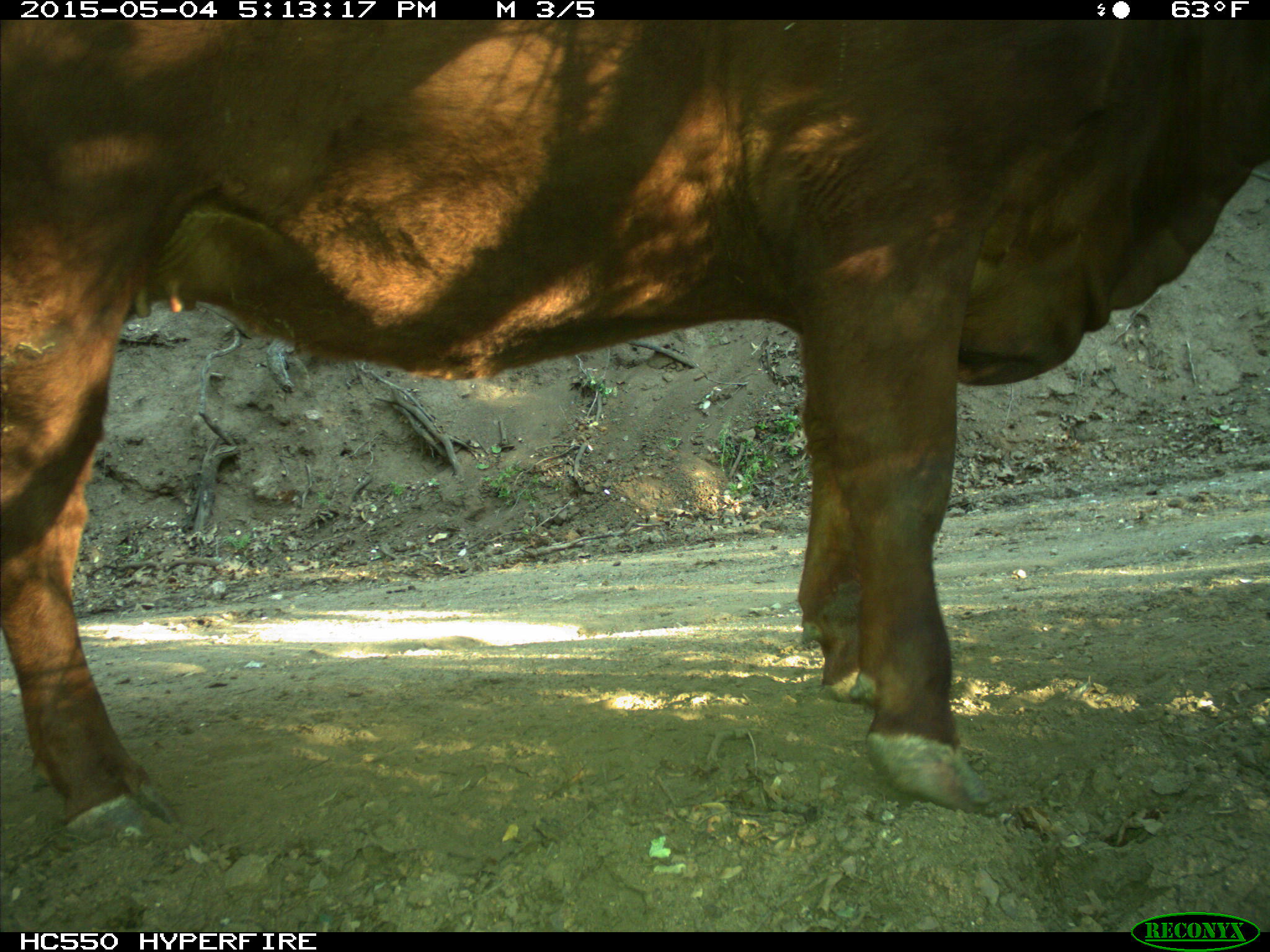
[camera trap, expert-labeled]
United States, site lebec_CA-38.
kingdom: Animalia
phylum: Chordata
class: Mammalia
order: Artiodactyla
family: Bovidae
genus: Bos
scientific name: Bos taurus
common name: domestic cow